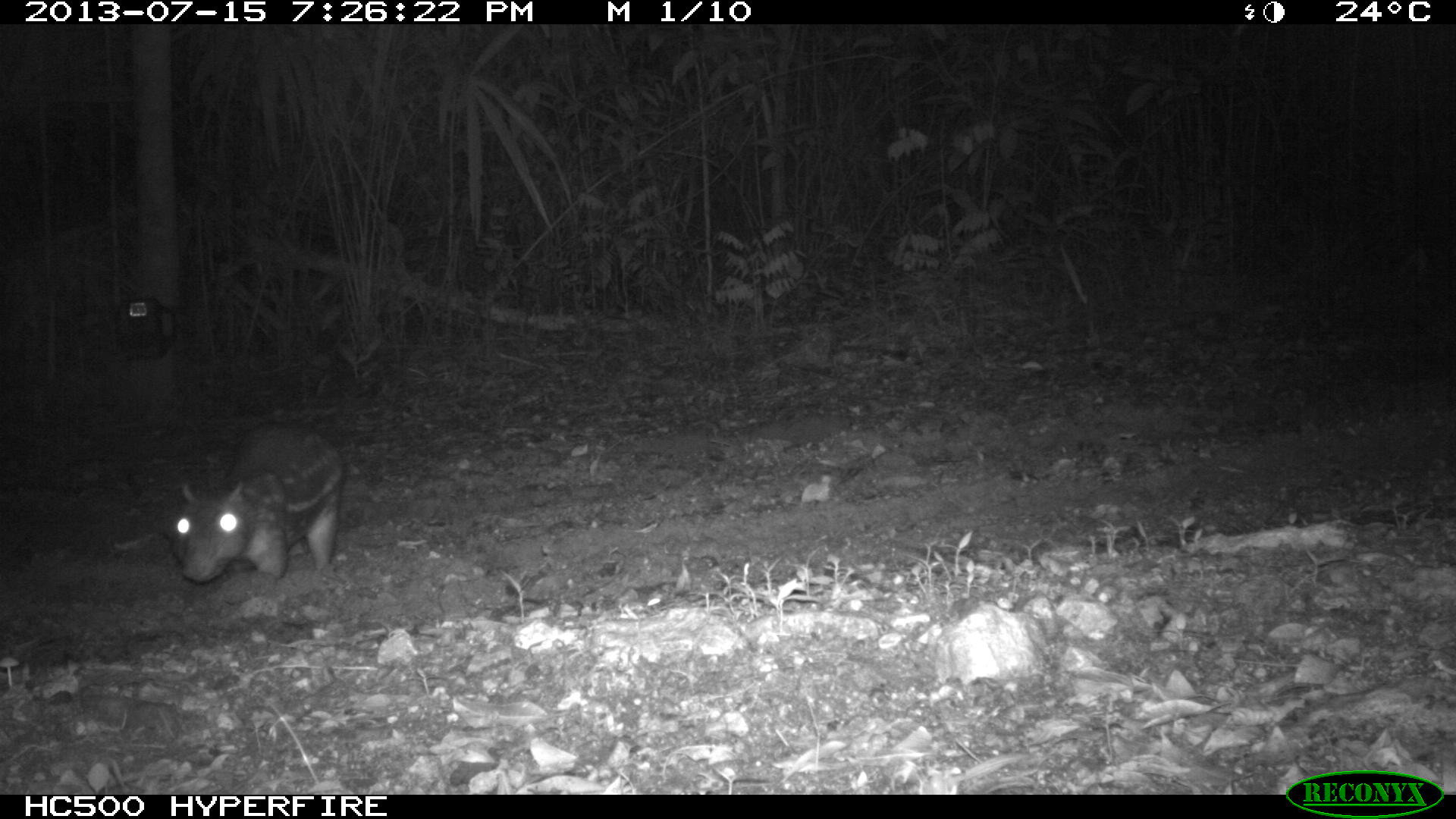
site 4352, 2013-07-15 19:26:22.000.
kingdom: Animalia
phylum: Chordata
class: Mammalia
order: Rodentia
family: Cuniculidae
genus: Cuniculus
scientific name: Cuniculus paca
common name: lowland paca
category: agouti paca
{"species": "agouti paca (lowland paca) (Cuniculus paca)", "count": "1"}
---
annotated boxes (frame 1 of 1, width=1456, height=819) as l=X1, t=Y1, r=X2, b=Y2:
agouti paca: l=168, t=422, r=345, b=589